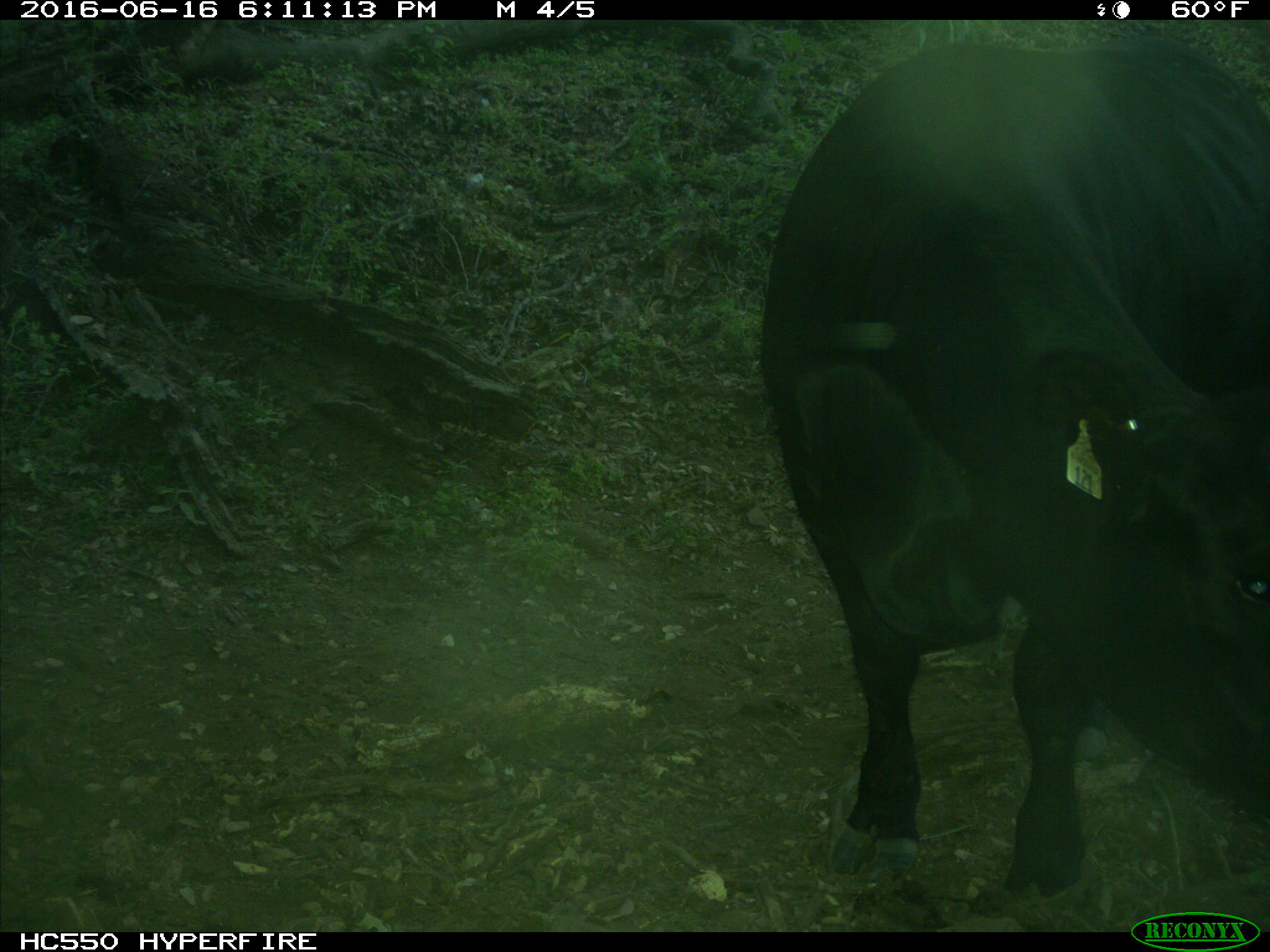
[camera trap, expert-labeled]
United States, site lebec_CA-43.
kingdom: Animalia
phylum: Chordata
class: Mammalia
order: Artiodactyla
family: Bovidae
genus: Bos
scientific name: Bos taurus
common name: domestic cow